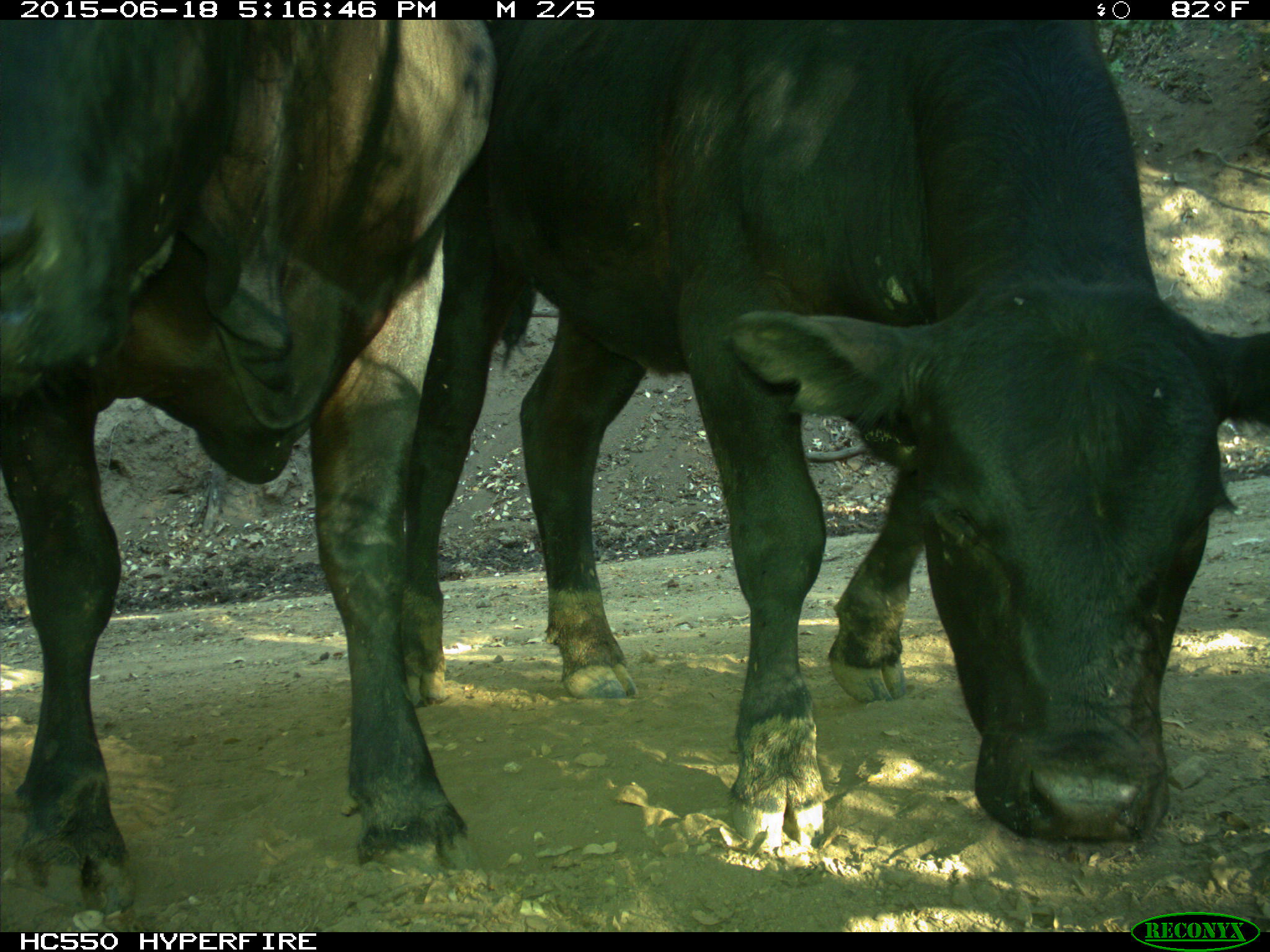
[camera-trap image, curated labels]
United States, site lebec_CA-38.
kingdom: Animalia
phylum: Chordata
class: Mammalia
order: Artiodactyla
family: Bovidae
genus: Bos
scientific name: Bos taurus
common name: domestic cow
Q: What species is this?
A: Bos taurus (domestic cow).